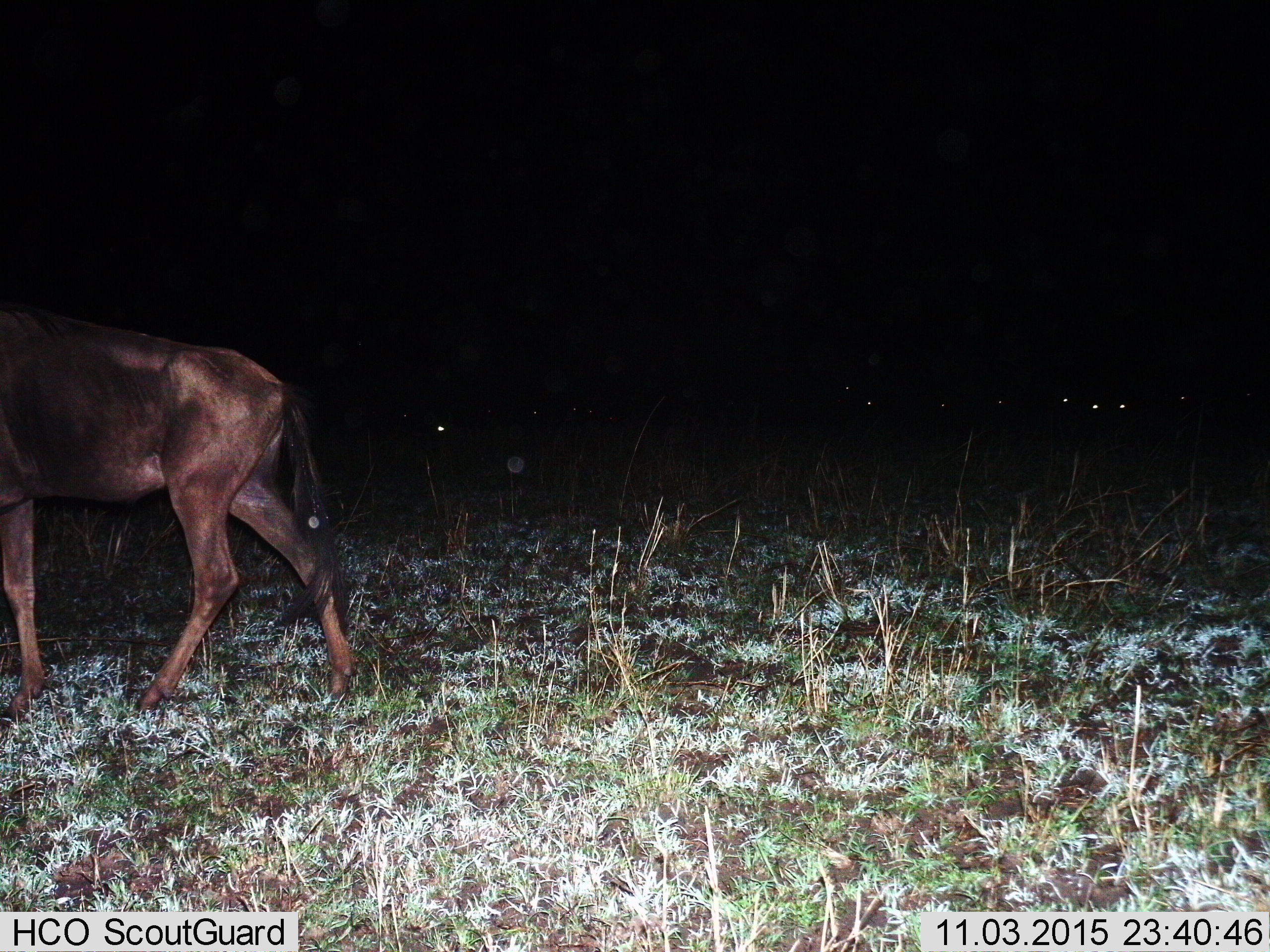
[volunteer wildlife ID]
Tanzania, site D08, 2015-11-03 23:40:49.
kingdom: Animalia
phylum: Chordata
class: Mammalia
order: Artiodactyla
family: Bovidae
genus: Connochaetes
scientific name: Connochaetes taurinus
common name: blue wildebeest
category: wildebeest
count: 1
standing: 29%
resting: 0%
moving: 100%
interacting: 0%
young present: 0%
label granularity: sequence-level